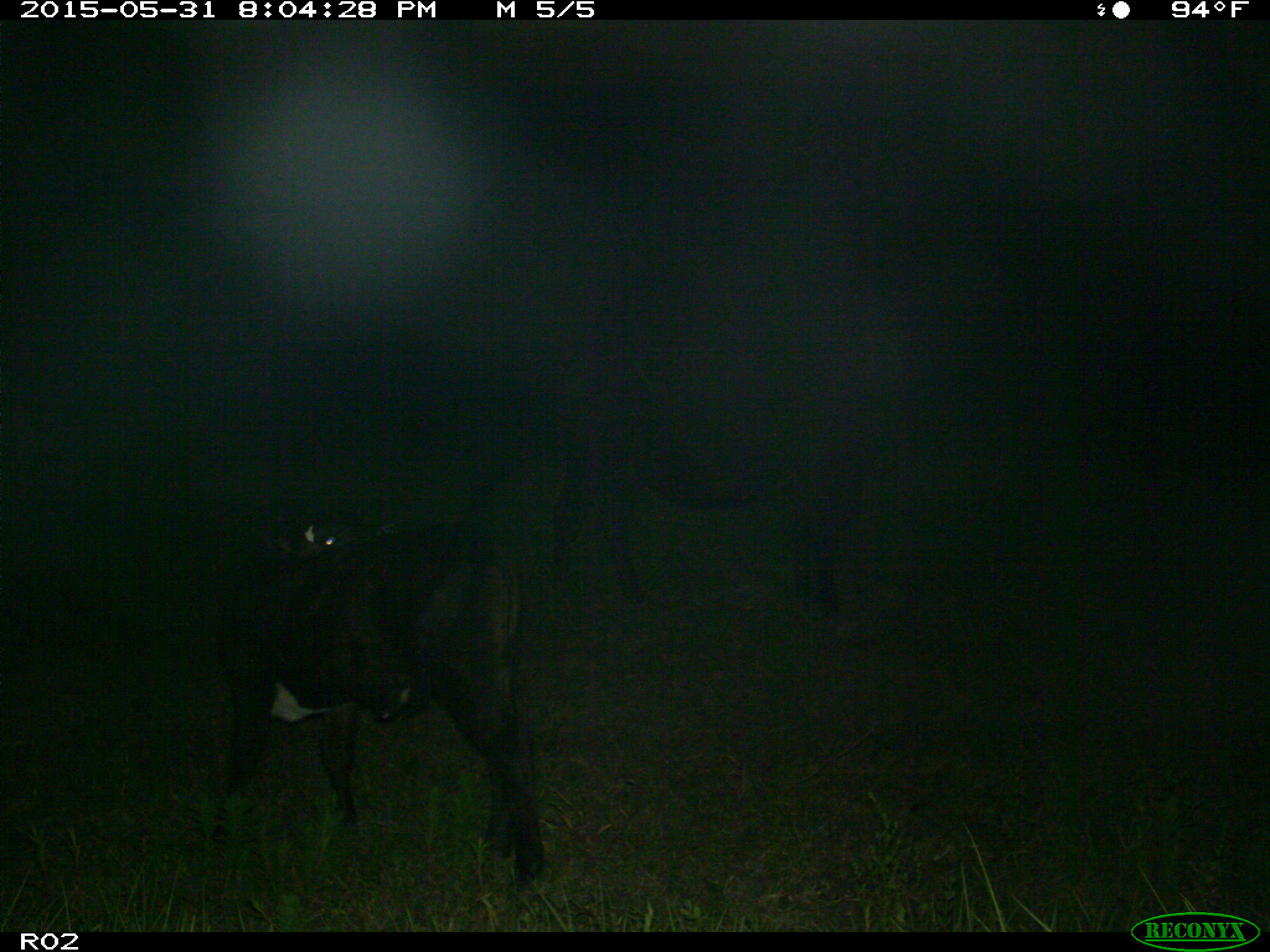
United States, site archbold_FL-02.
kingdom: Animalia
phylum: Chordata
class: Mammalia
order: Artiodactyla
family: Bovidae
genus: Bos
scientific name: Bos taurus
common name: domestic cow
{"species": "Bos taurus (domestic cow)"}